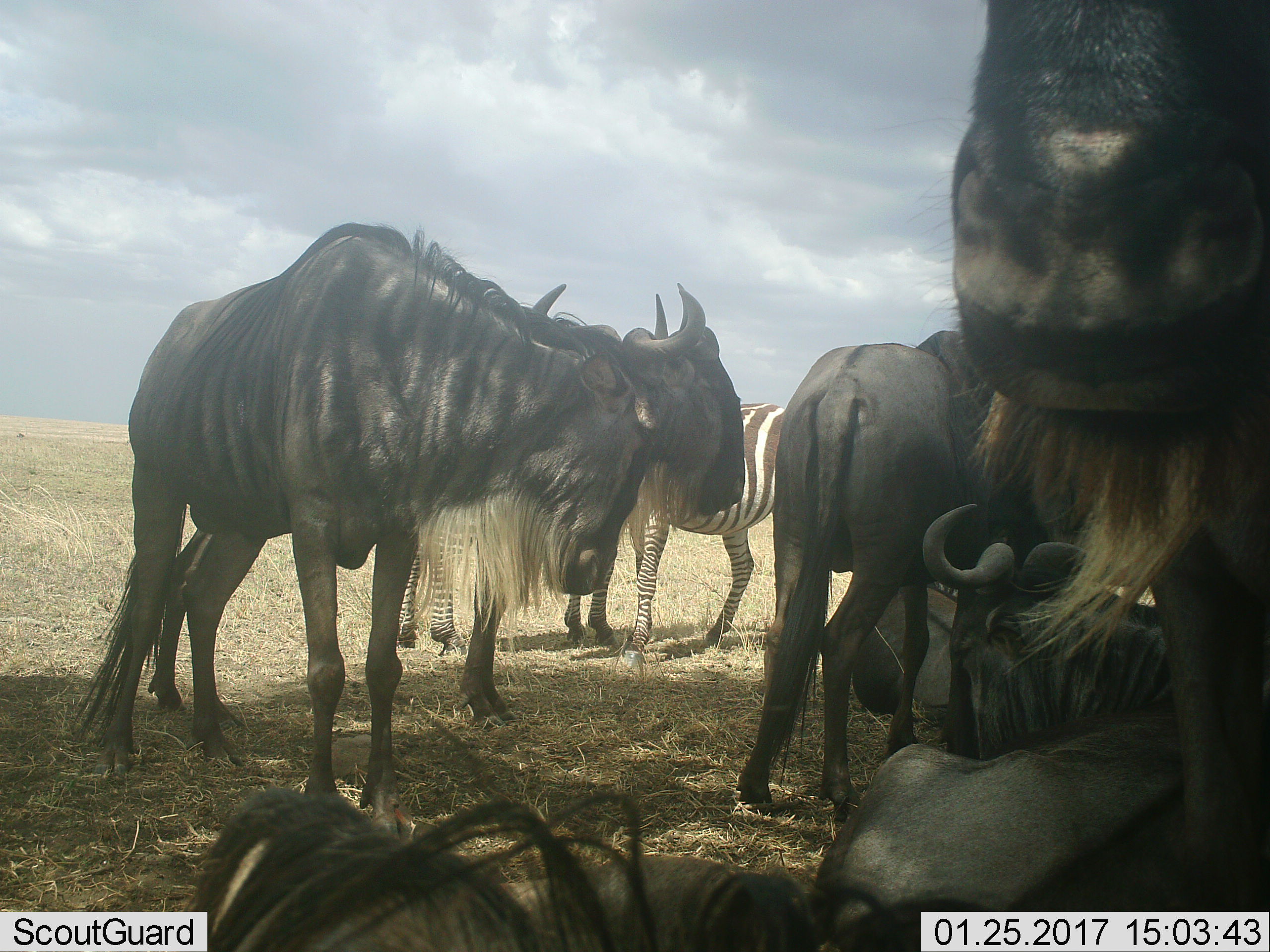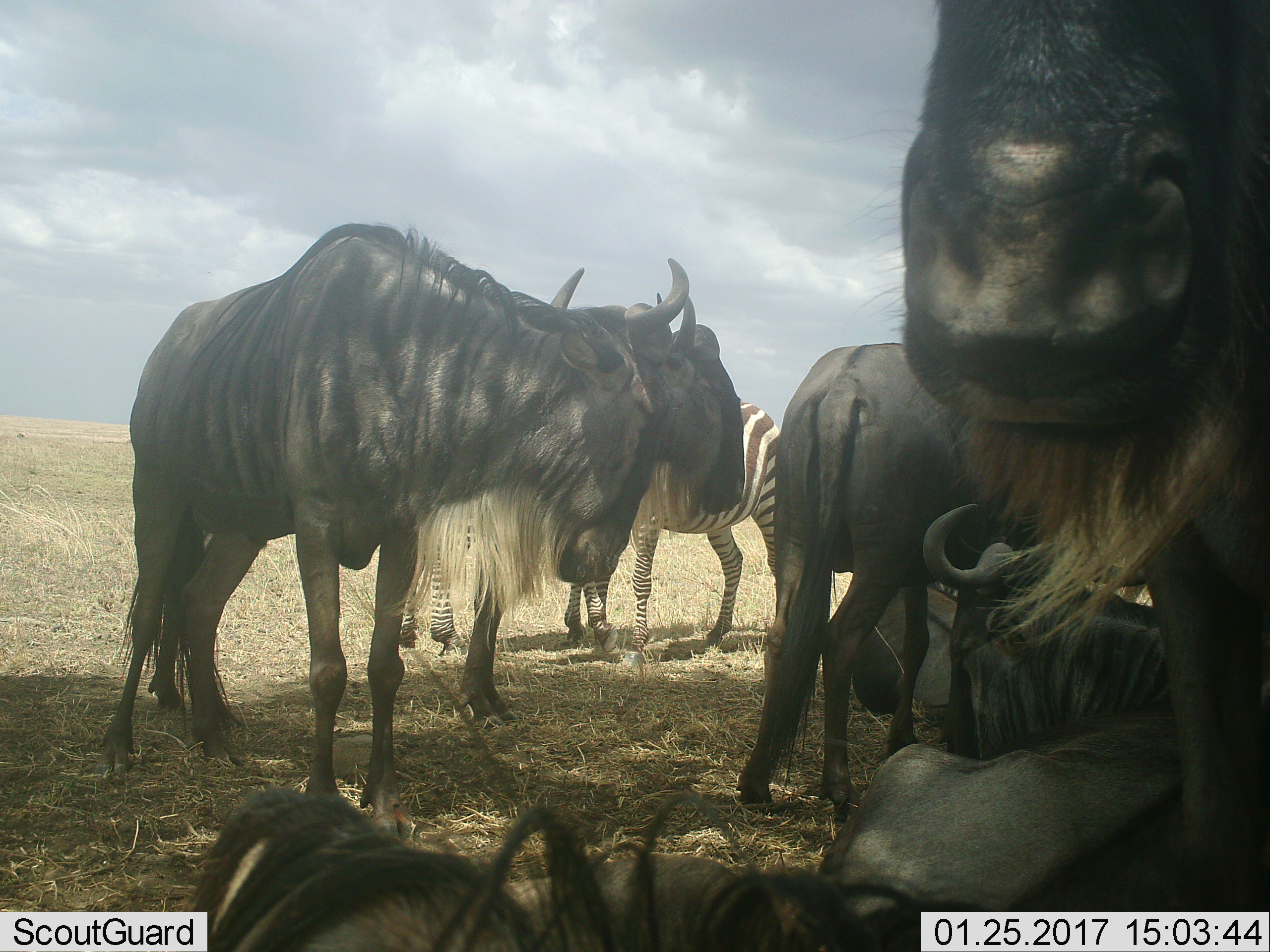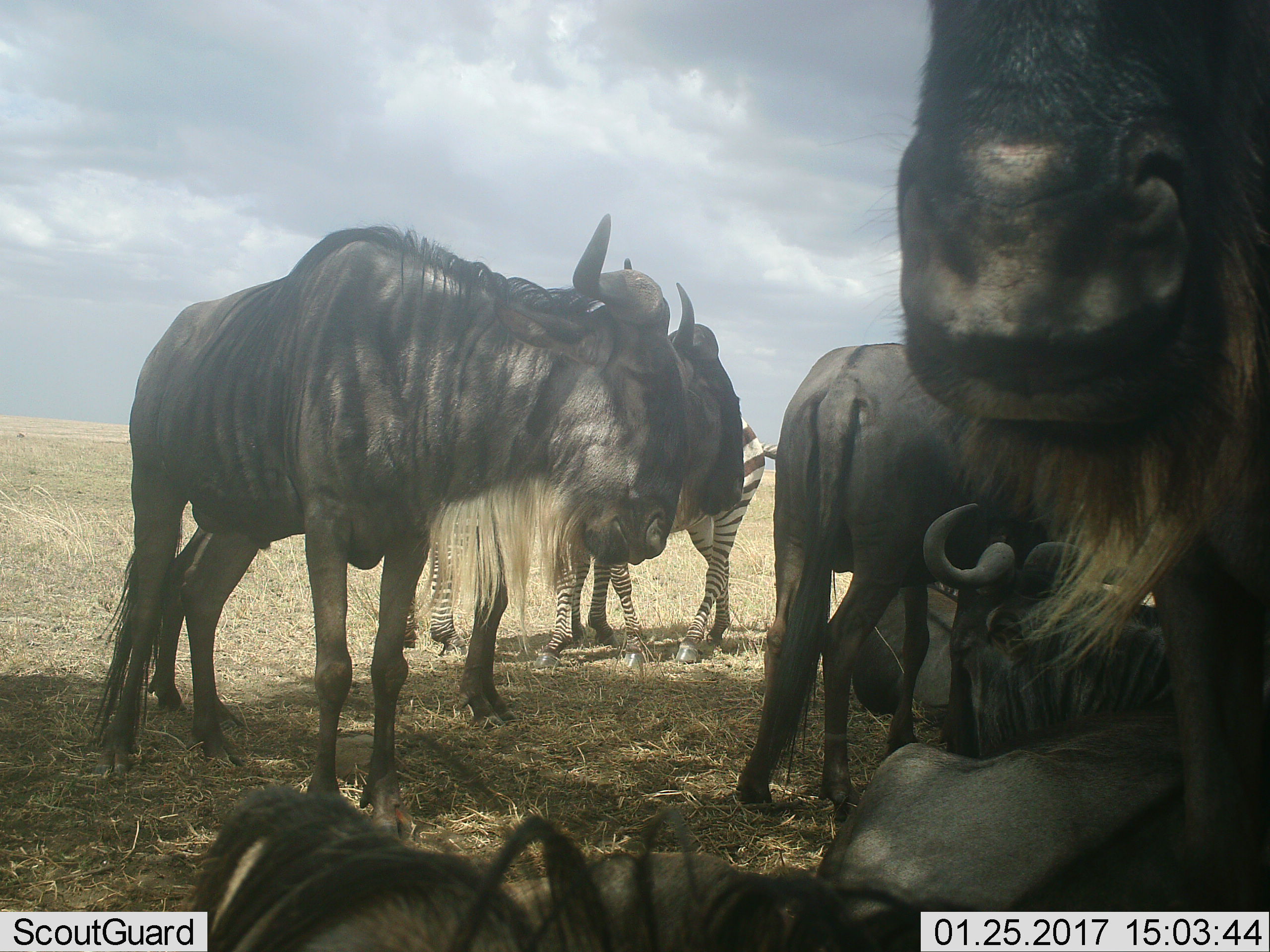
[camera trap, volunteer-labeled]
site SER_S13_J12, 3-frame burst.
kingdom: Animalia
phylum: Chordata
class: Mammalia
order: Artiodactyla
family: Bovidae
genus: Connochaetes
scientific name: Connochaetes taurinus taurinus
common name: blue wildebeest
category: wildebeestblue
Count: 8.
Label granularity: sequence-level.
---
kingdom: Animalia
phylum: Chordata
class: Mammalia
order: Perissodactyla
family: Equidae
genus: Equus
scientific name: Equus quagga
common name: plains zebra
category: zebraplains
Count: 2.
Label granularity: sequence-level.